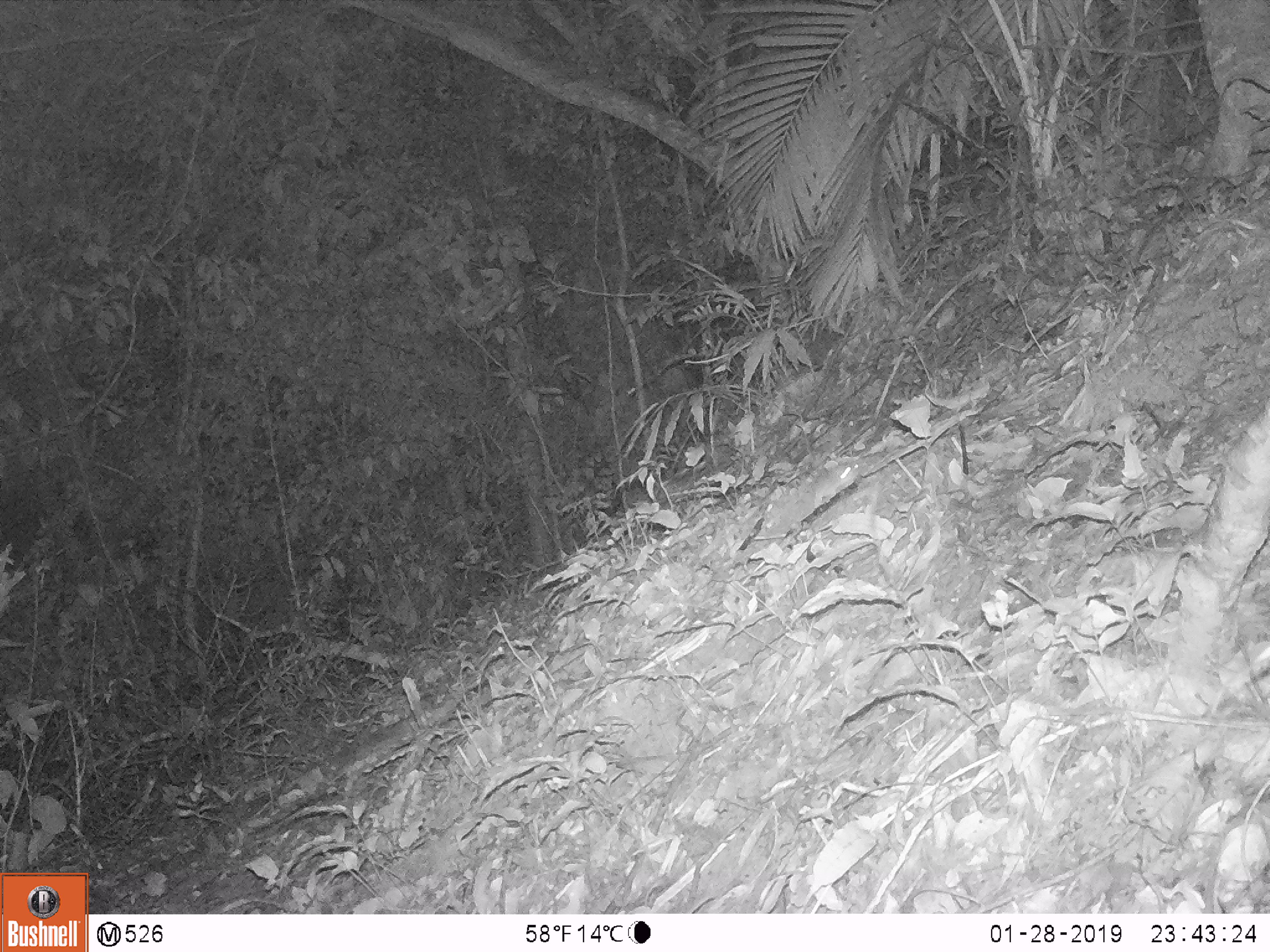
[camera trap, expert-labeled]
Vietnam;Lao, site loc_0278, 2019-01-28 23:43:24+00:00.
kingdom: Animalia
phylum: Chordata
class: Mammalia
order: Rodentia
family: Muridae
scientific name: Muridae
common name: old-world mice and rats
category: unidentified murid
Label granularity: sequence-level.